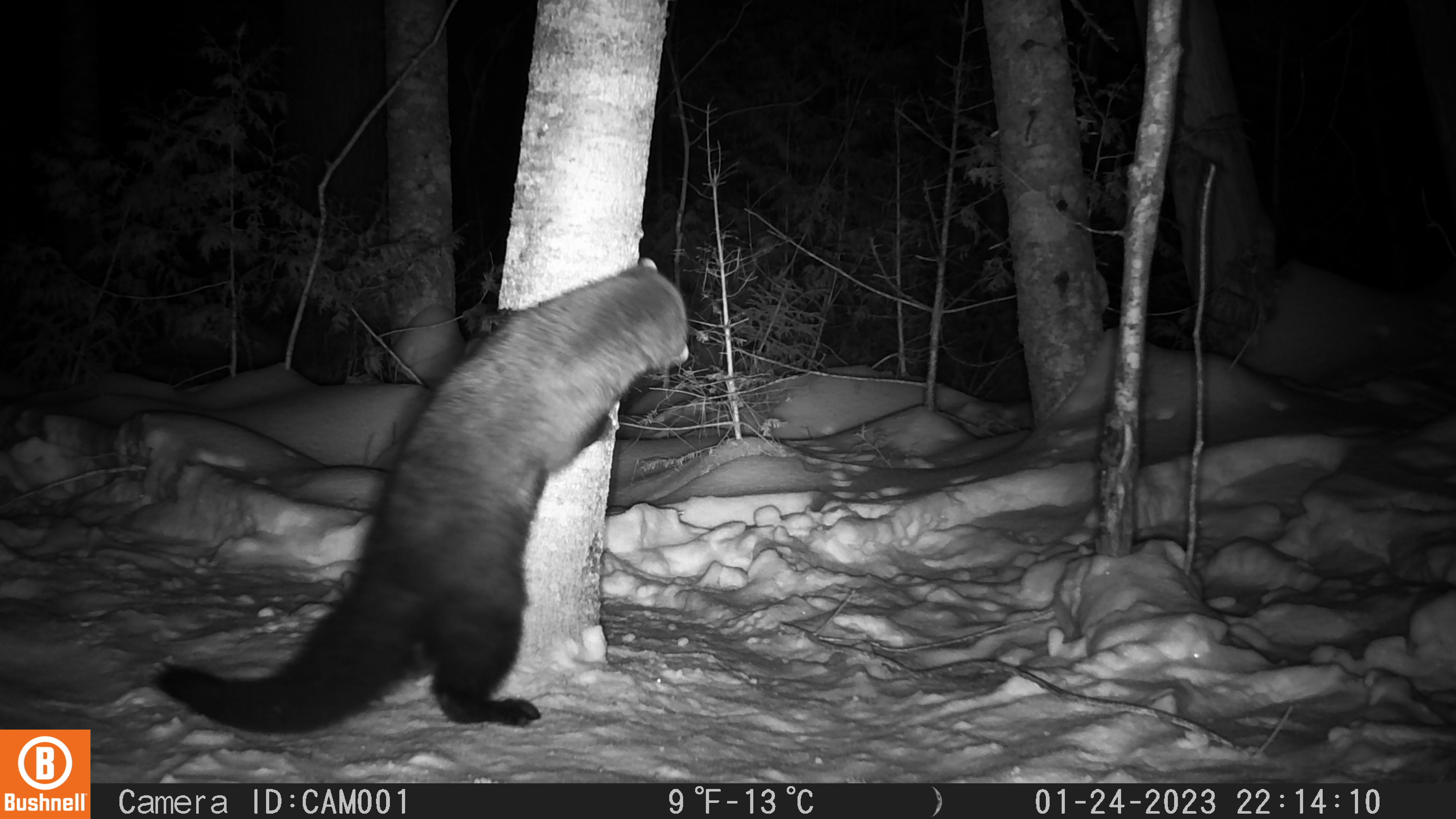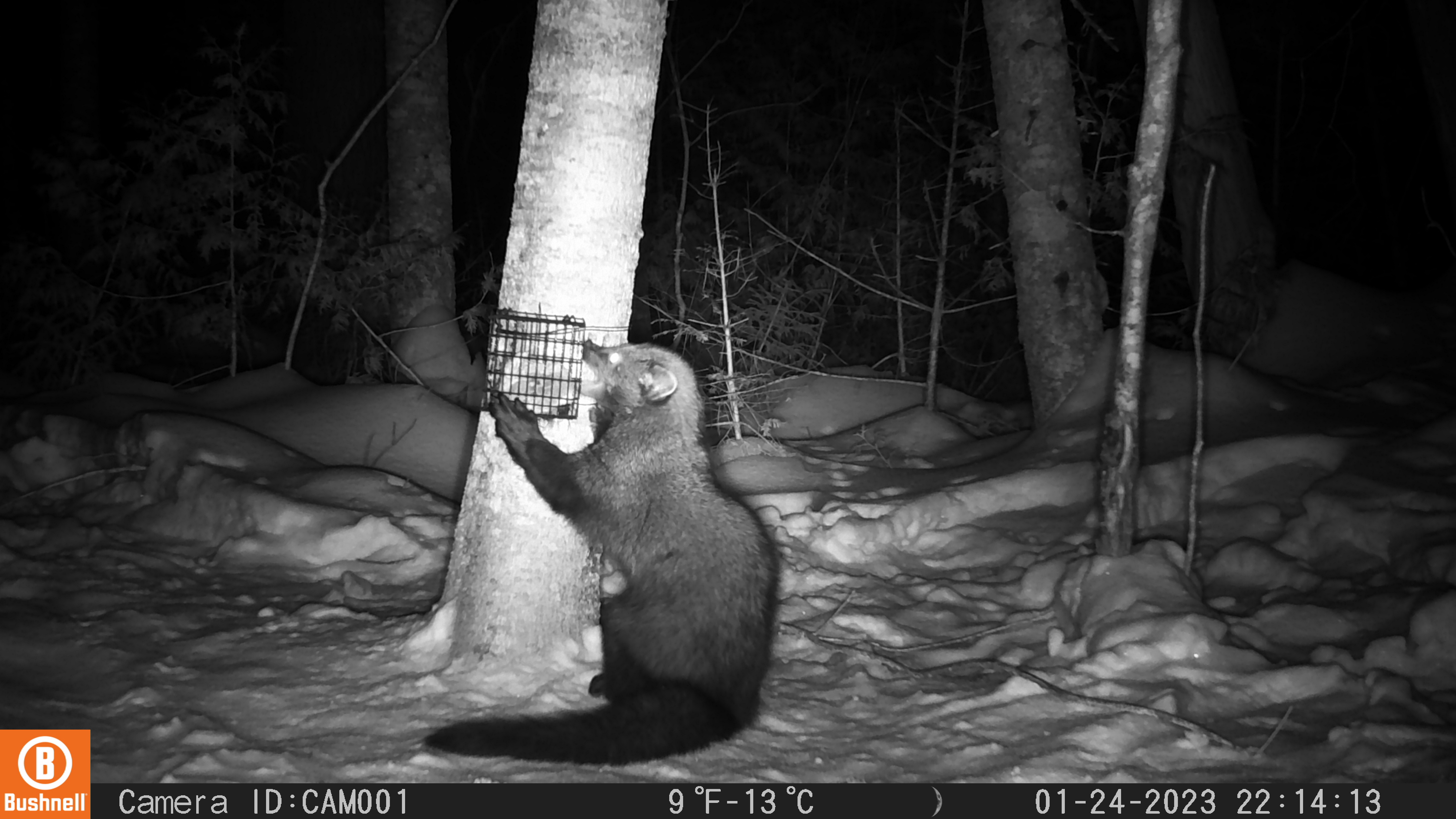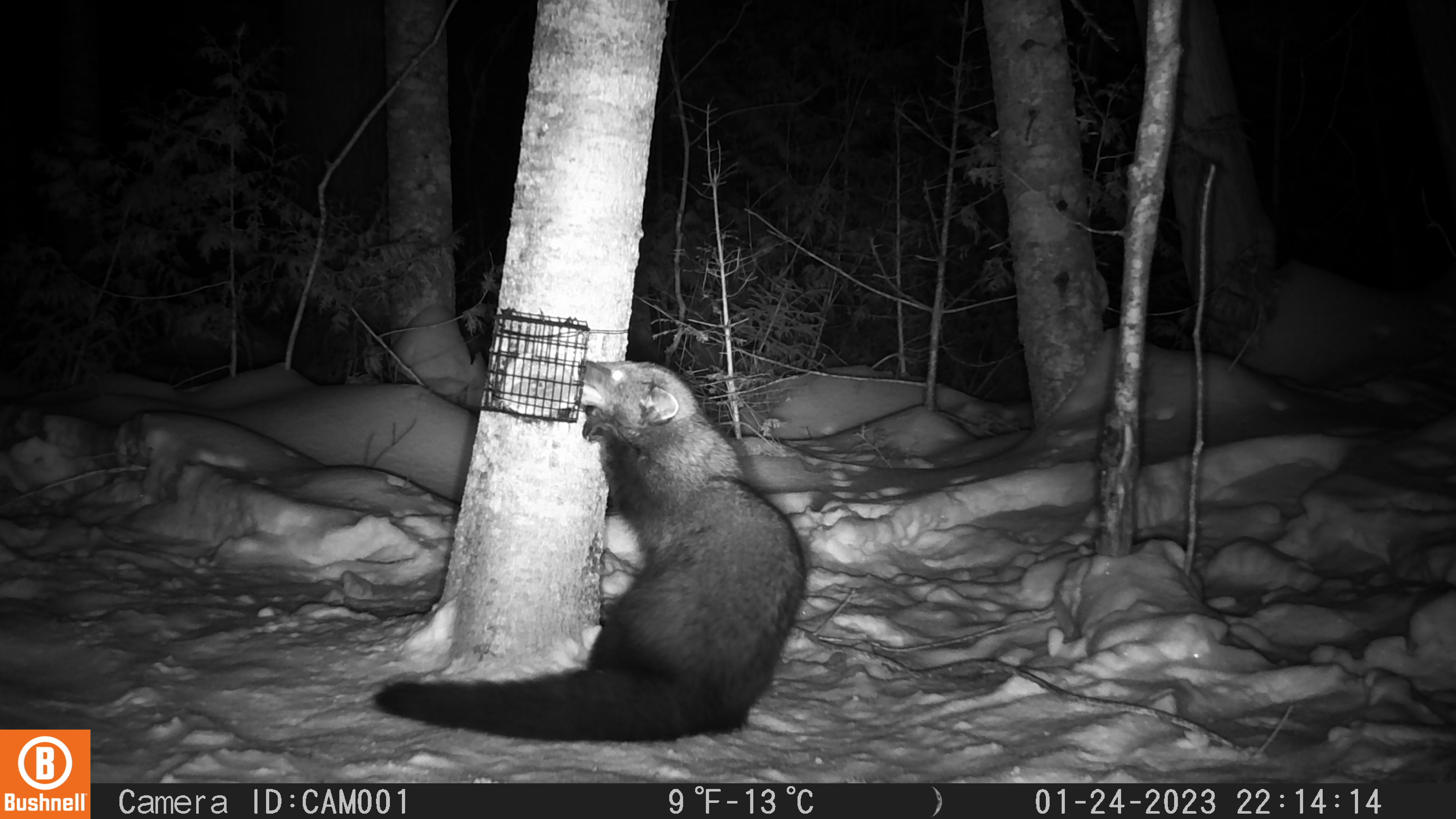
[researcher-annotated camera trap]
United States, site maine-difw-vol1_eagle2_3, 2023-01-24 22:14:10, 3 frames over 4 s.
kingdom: Animalia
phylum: Chordata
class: Mammalia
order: Carnivora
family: Mustelidae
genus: Pekania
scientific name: Pekania pennanti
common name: fisher